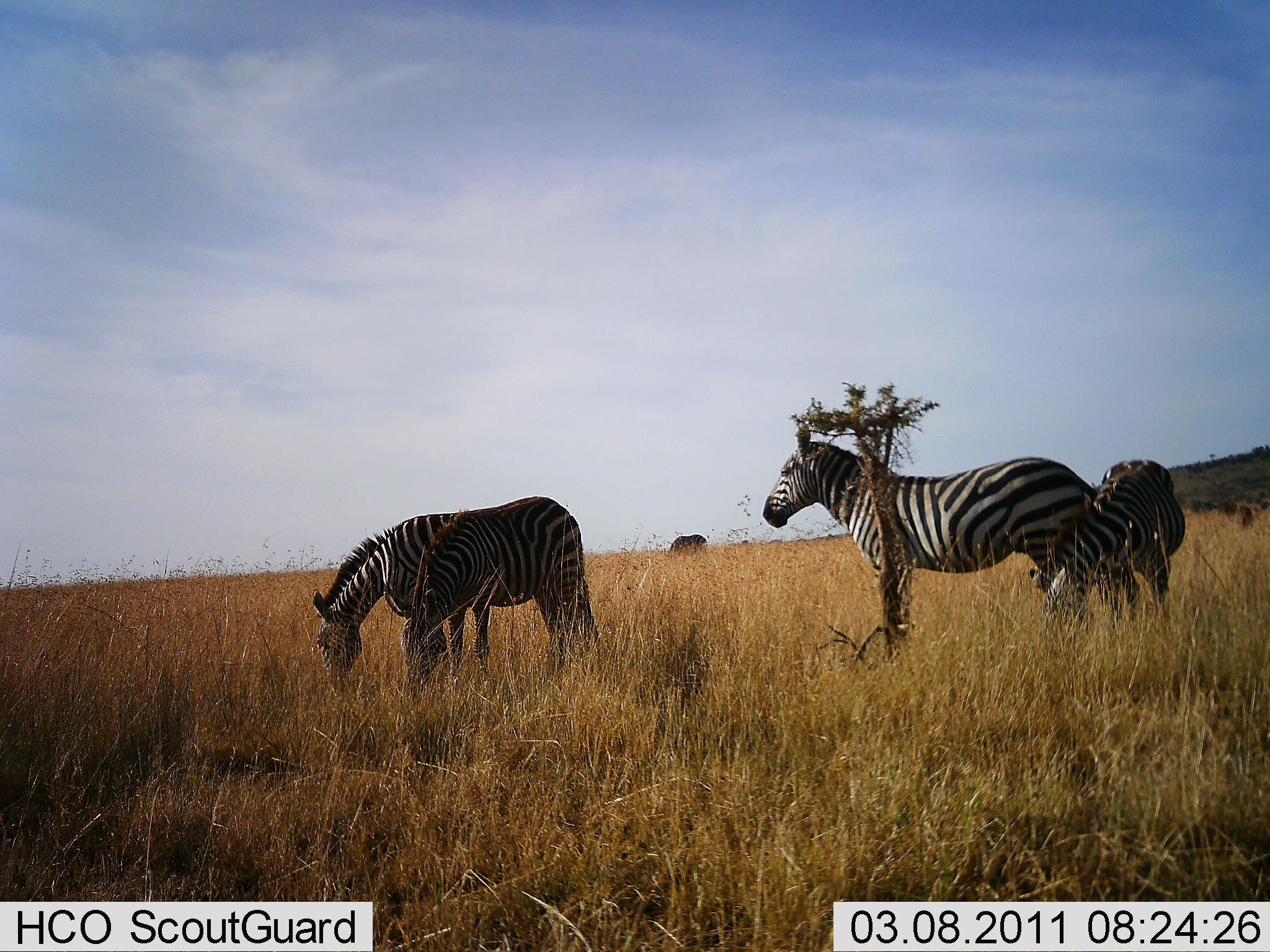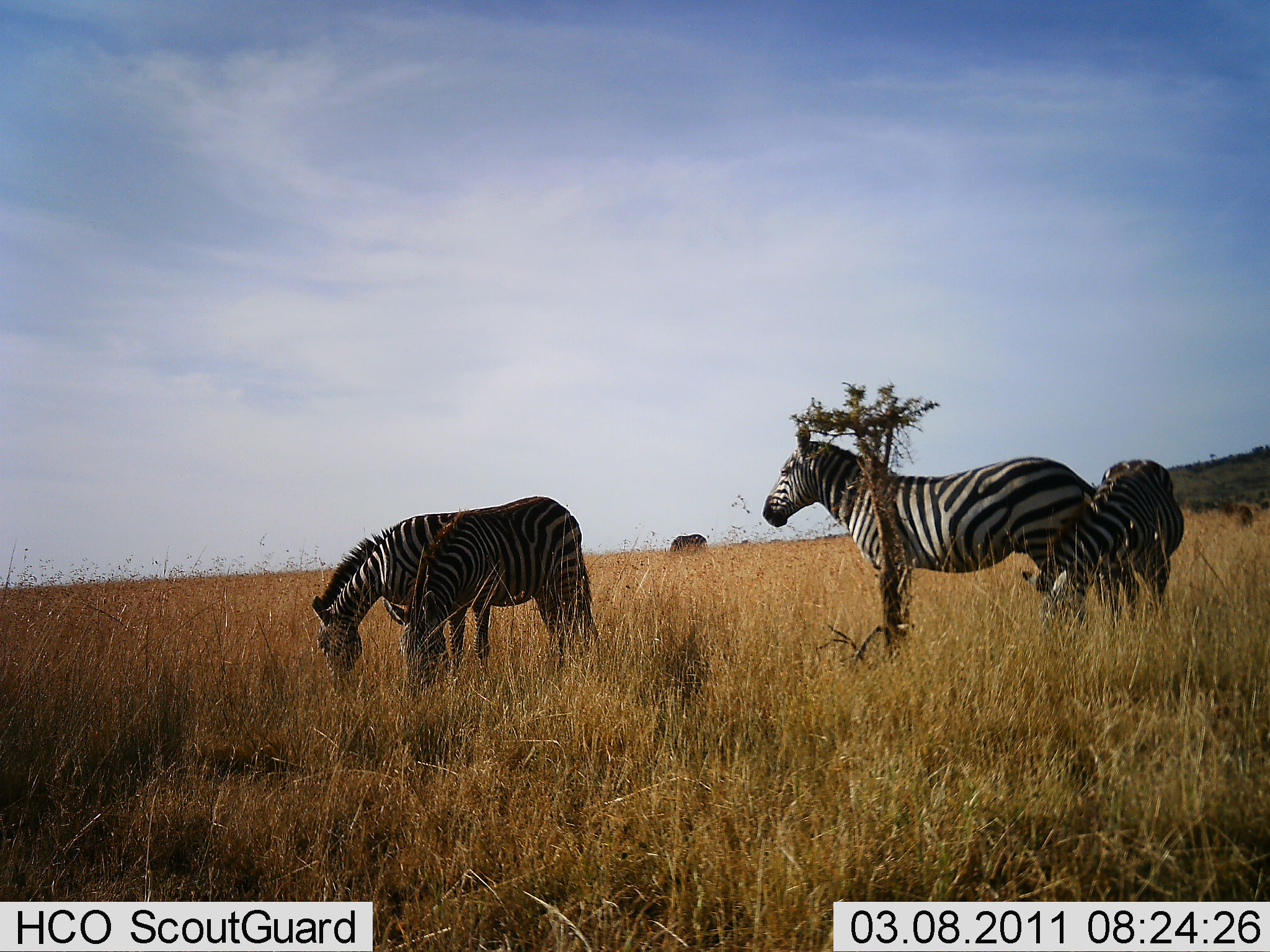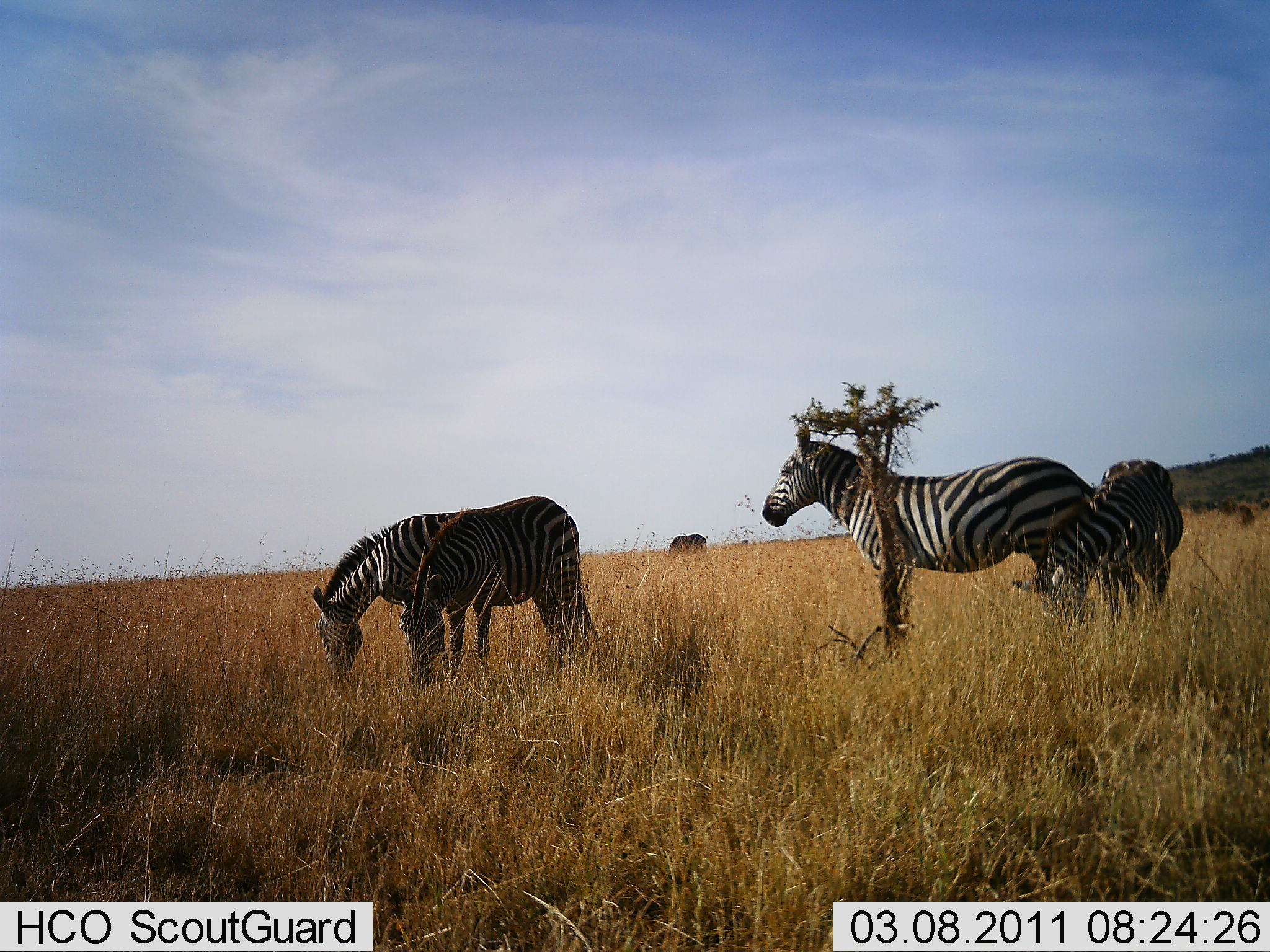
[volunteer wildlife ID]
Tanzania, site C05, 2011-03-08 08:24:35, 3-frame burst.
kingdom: Animalia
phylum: Chordata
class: Mammalia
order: Perissodactyla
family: Equidae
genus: Equus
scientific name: Equus quagga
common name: plains zebra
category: zebra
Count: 4.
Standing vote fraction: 60%.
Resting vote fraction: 7%.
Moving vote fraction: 7%.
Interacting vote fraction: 7%.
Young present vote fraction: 13%.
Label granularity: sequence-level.